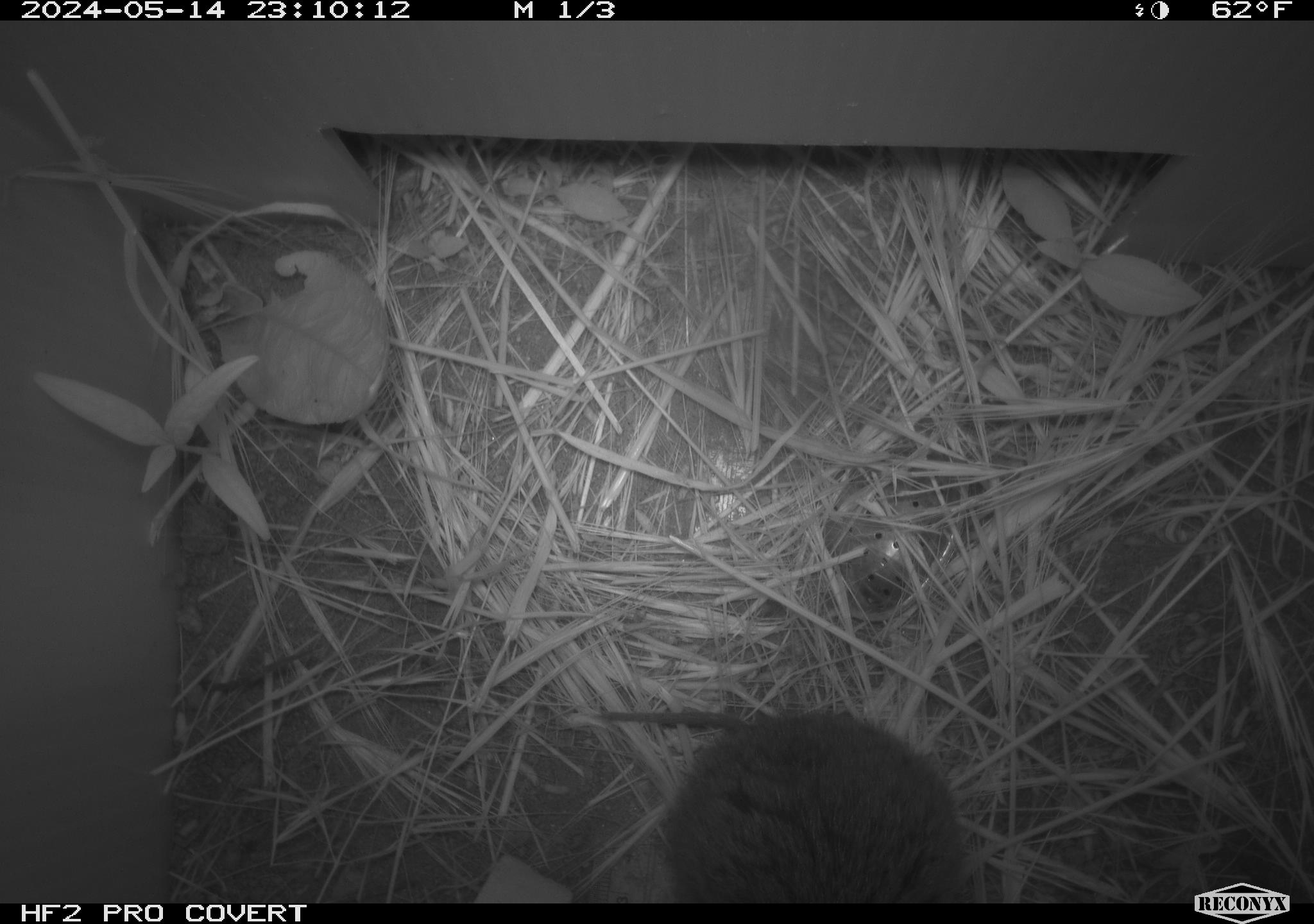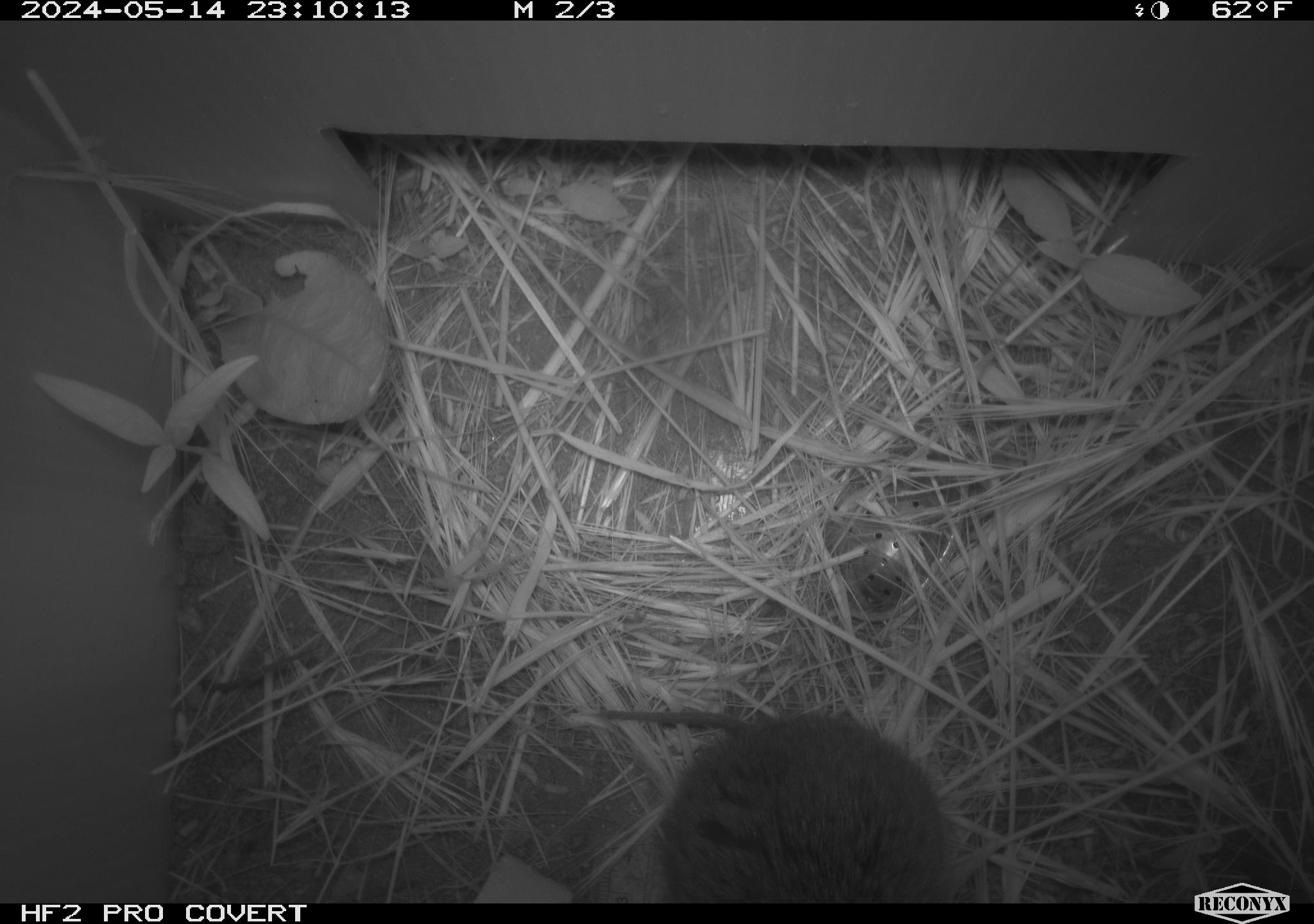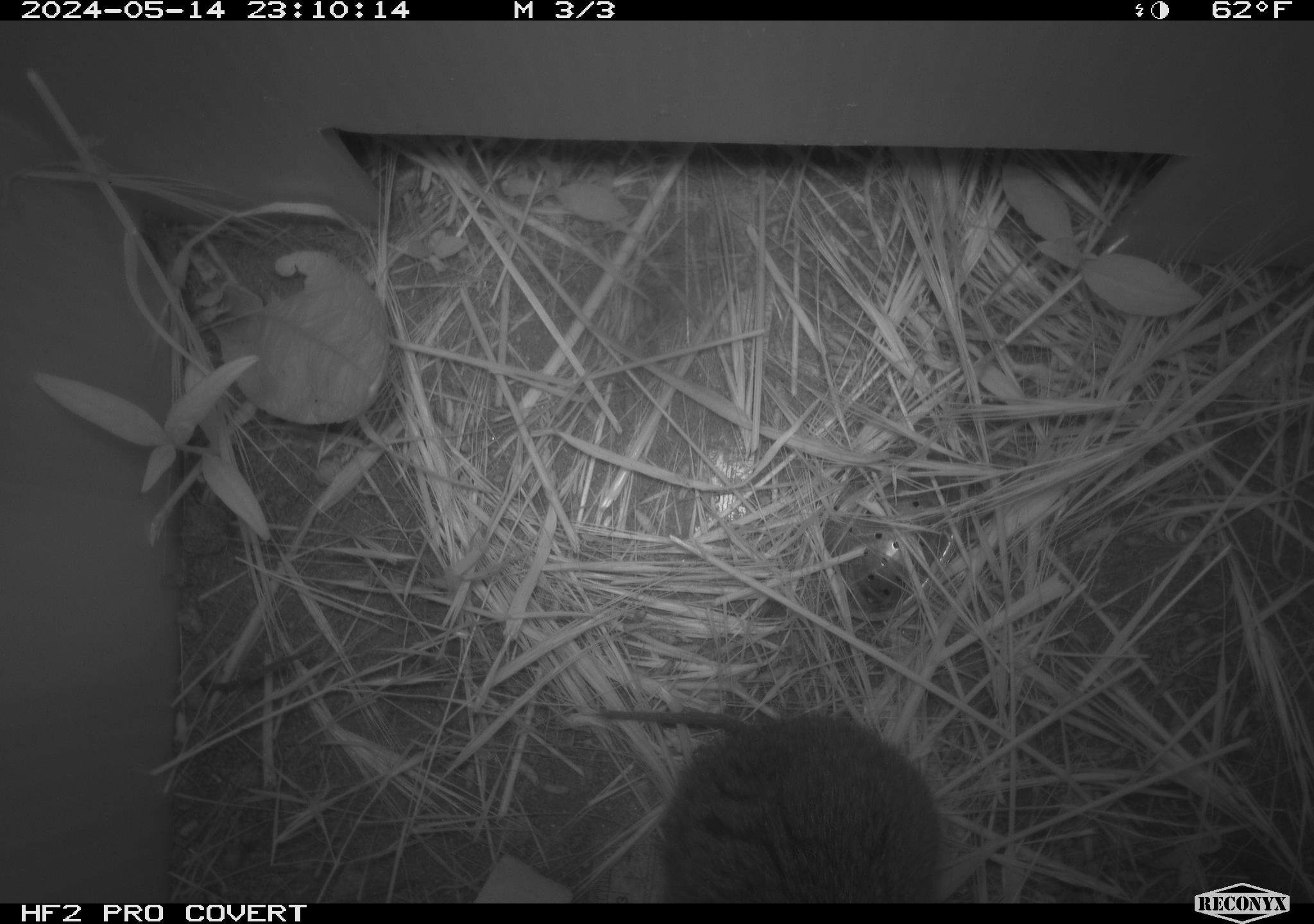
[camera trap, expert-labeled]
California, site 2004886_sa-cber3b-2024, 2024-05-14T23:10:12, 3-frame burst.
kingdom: Animalia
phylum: Chordata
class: Mammalia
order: Rodentia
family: Cricetidae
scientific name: Arvicolinae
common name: voles, lemmings, and muskrats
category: arvicolinae subfamily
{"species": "arvicolinae subfamily (voles, lemmings, and muskrats) (Arvicolinae)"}